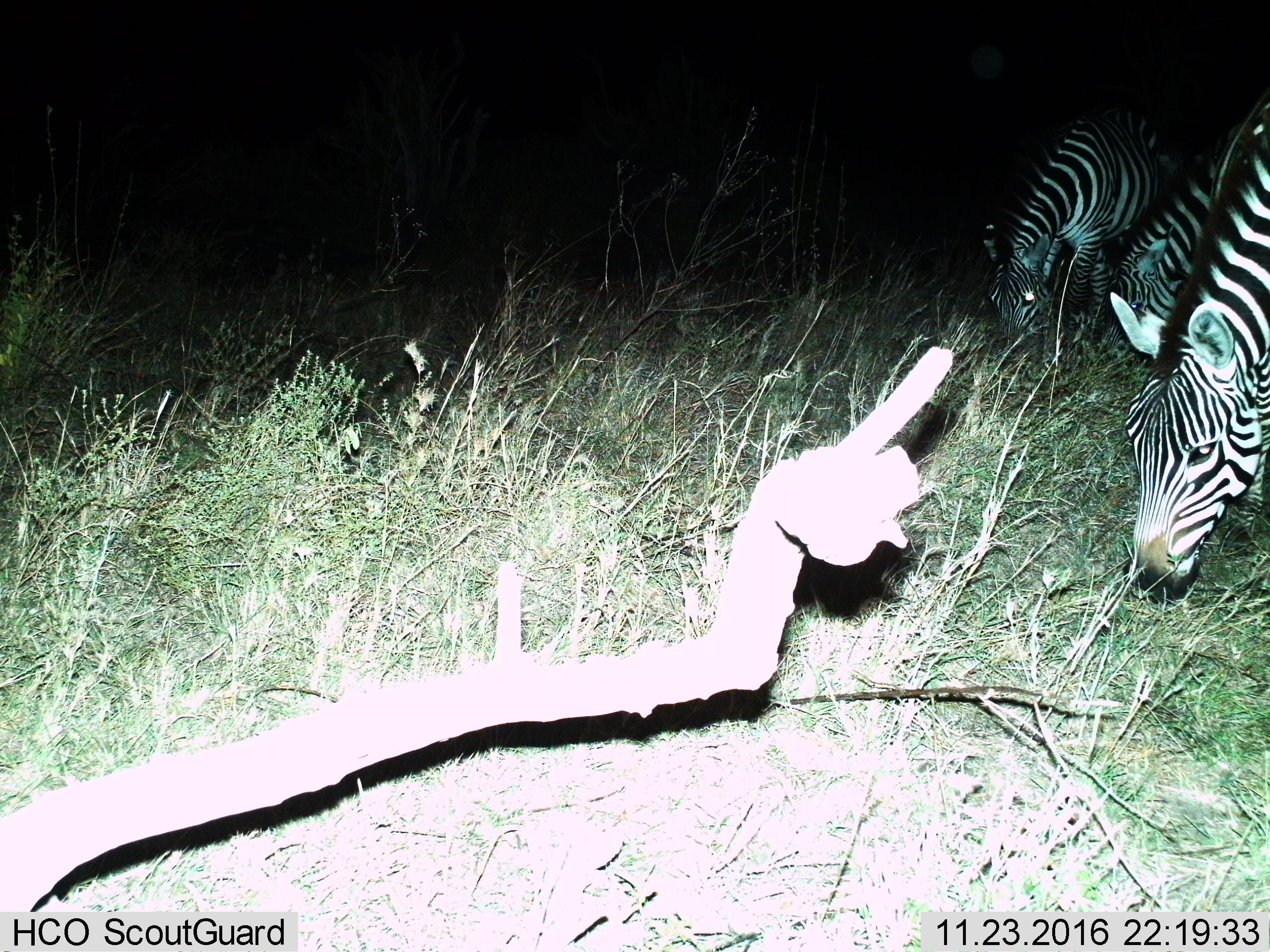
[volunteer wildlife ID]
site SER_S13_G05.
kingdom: Animalia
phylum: Chordata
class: Mammalia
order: Perissodactyla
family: Equidae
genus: Equus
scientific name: Equus quagga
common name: plains zebra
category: zebraplains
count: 3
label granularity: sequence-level